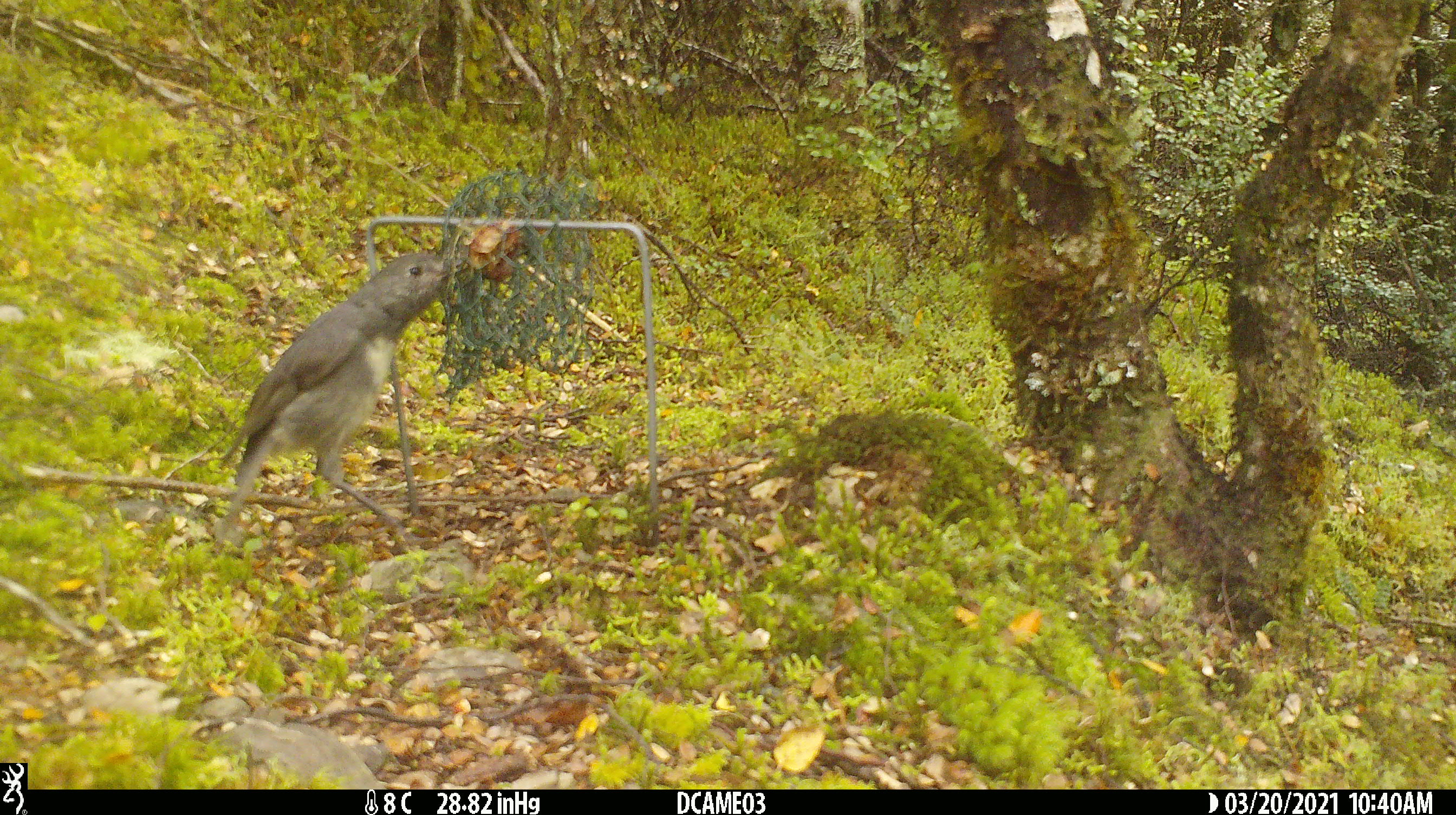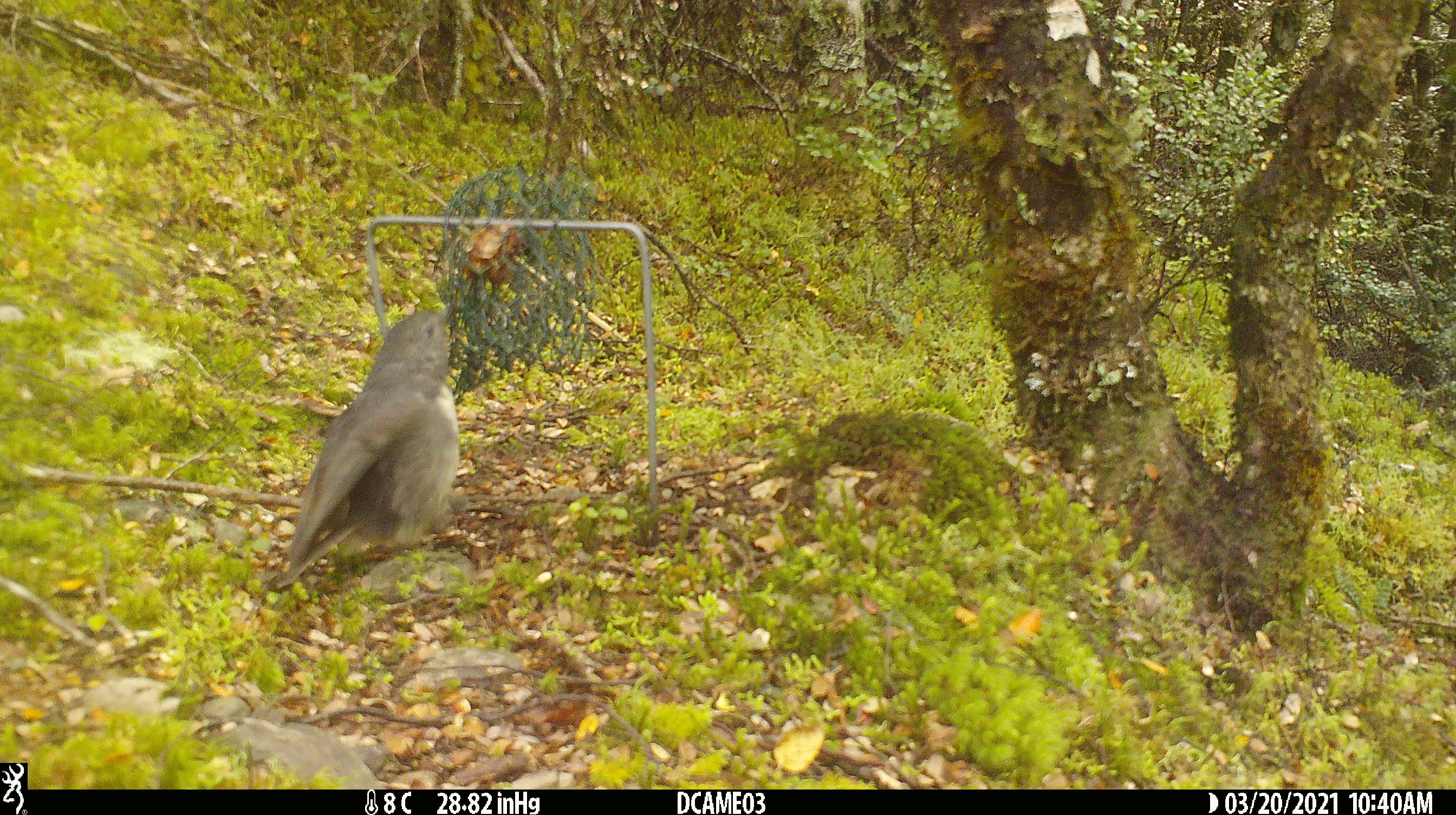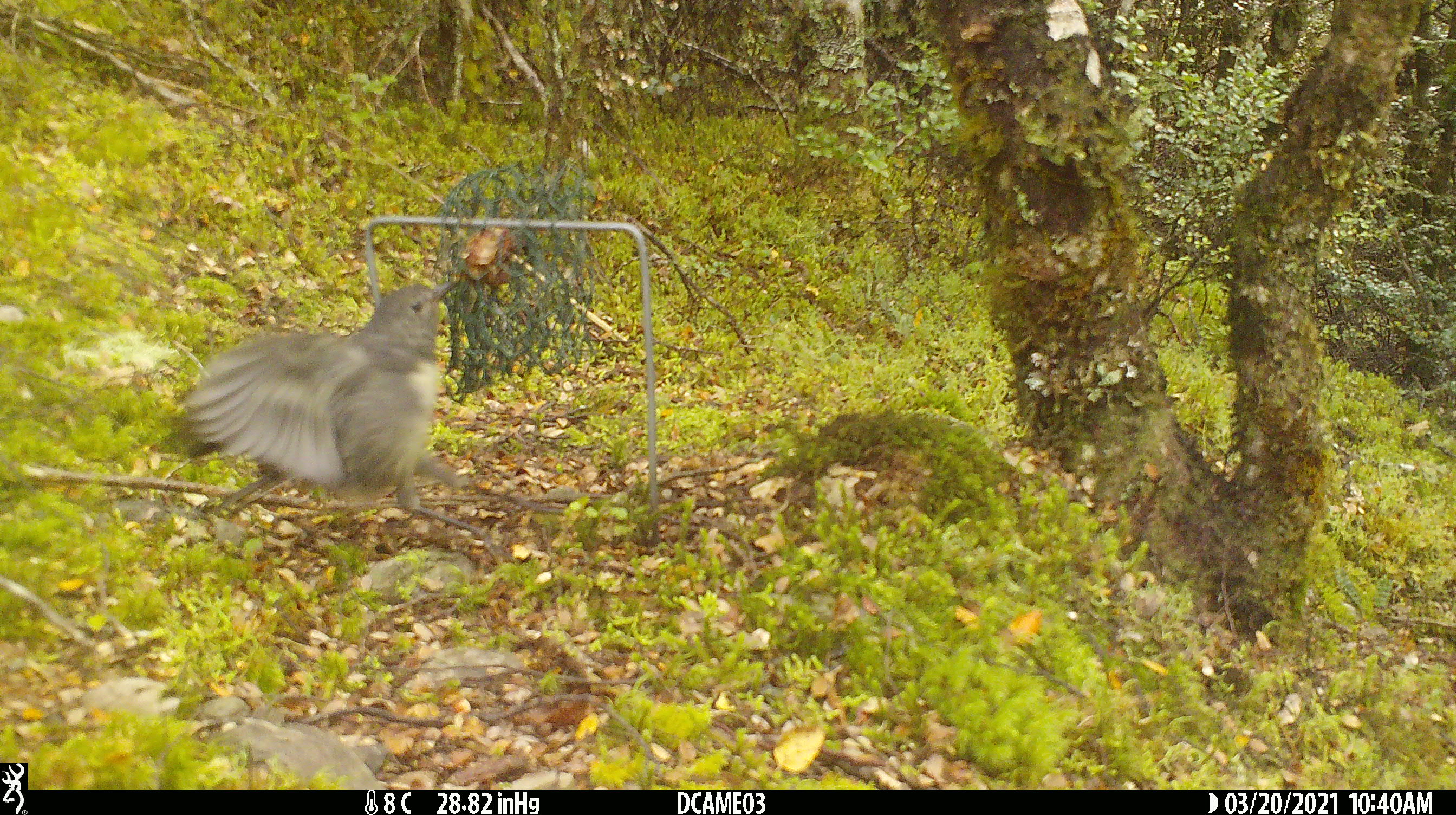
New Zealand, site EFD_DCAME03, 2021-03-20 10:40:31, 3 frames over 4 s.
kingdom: Animalia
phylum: Chordata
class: Aves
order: Passeriformes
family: Petroicidae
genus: Petroica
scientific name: Petroica australis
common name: new zealand robin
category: robin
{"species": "robin (new zealand robin) (Petroica australis)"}